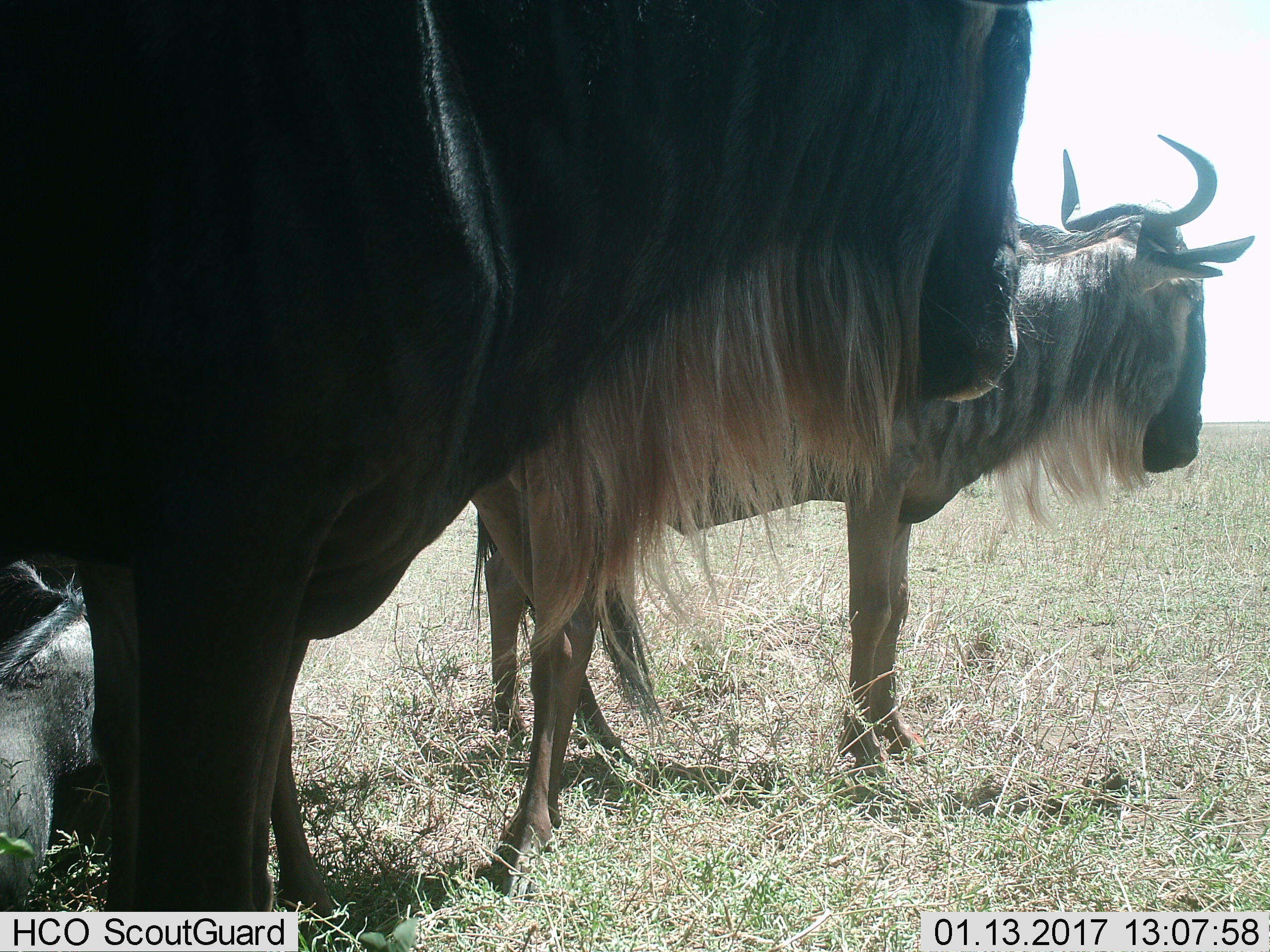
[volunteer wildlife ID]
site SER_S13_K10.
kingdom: Animalia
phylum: Chordata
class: Mammalia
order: Artiodactyla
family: Bovidae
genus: Connochaetes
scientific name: Connochaetes taurinus taurinus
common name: blue wildebeest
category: wildebeestblue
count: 2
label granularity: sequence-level